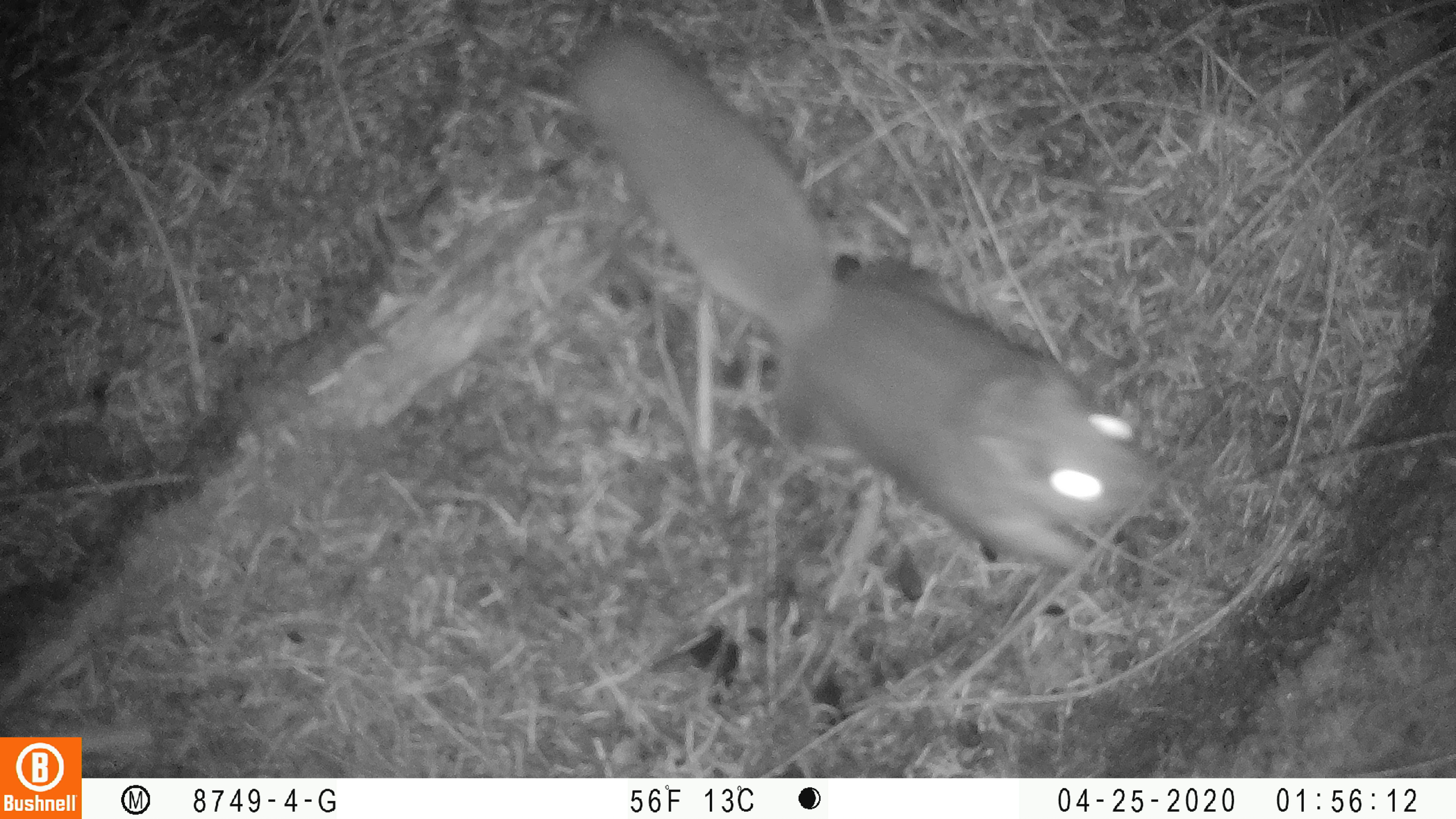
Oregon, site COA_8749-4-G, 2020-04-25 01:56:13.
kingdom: Animalia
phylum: Chordata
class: Mammalia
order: Rodentia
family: Sciuridae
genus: Glaucomys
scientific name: Glaucomys oregonensis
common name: humboldt's flying squirrel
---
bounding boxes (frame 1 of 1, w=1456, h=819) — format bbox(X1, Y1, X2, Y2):
humboldt's flying squirrel: bbox(548, 13, 1182, 587)